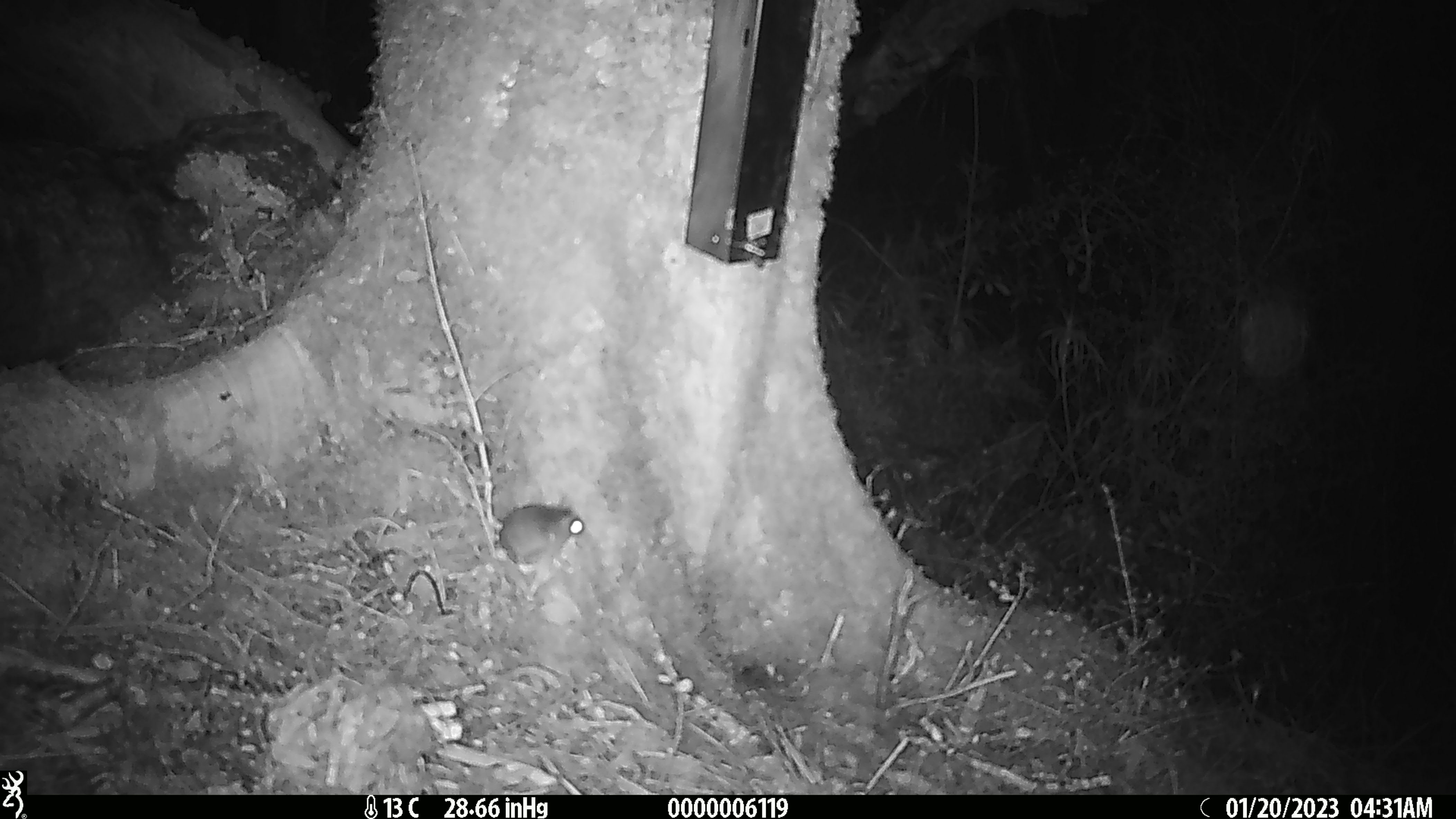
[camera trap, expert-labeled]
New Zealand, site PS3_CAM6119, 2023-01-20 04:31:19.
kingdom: Animalia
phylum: Chordata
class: Mammalia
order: Rodentia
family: Muridae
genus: Mus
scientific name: Mus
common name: mouse